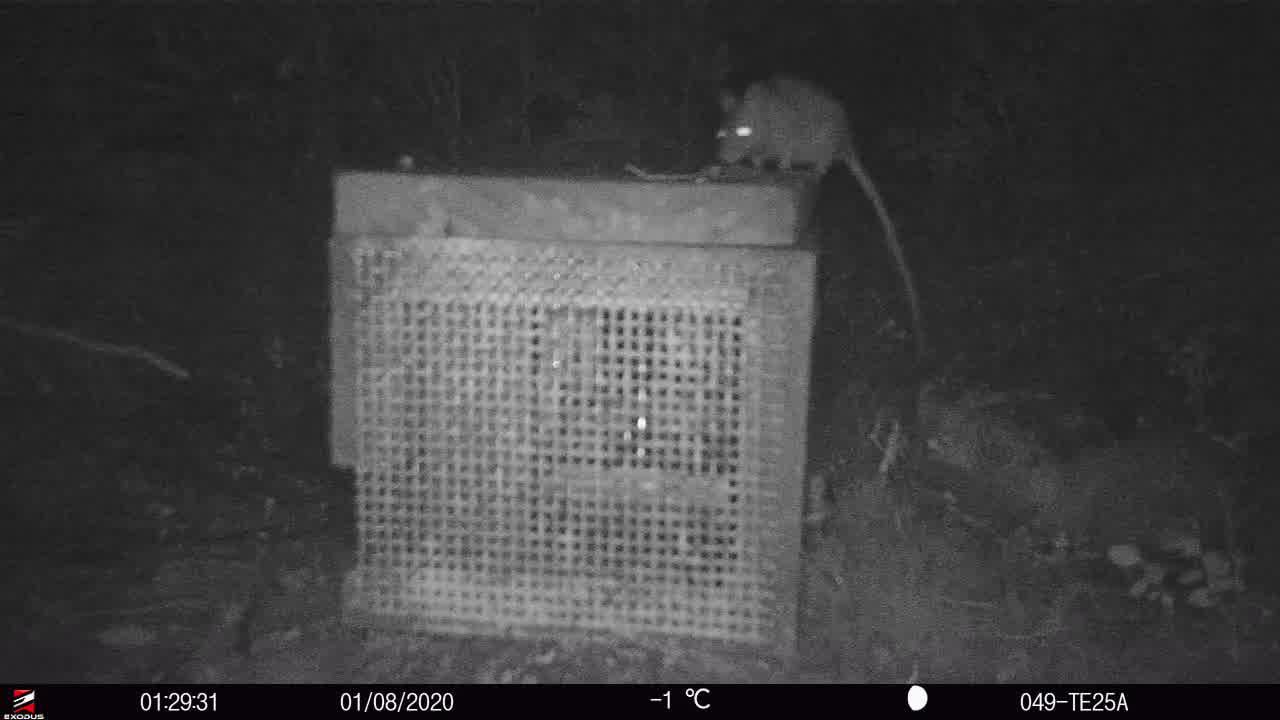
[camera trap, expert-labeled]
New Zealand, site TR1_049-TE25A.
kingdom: Animalia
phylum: Chordata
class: Mammalia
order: Rodentia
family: Muridae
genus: Rattus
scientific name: Rattus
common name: rat